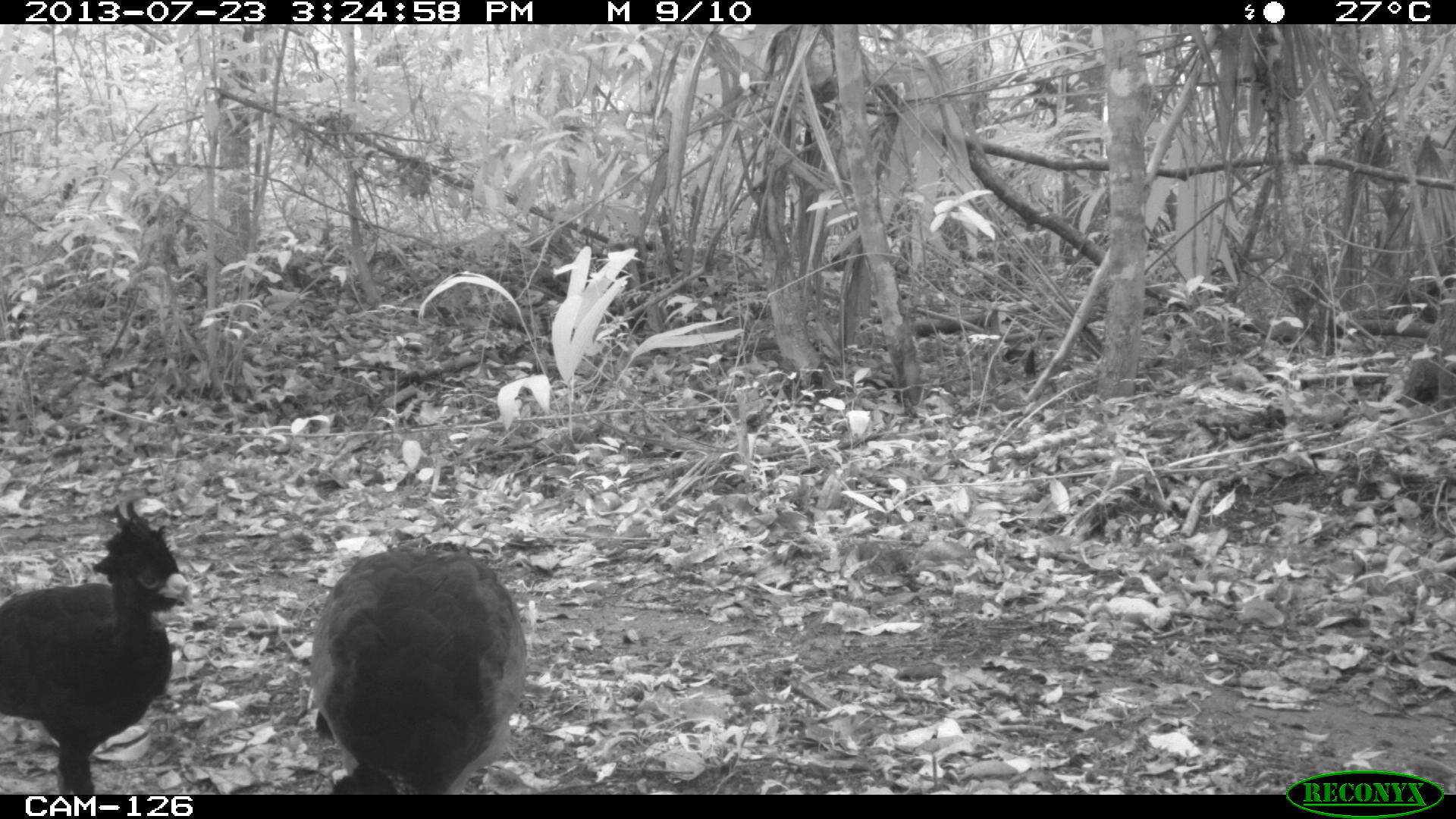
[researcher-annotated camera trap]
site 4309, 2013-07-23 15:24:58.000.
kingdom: Animalia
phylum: Chordata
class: Aves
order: Galliformes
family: Cracidae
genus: Crax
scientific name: Crax rubra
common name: great curassow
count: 2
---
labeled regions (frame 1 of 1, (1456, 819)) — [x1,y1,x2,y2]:
crax rubra: [309,525,529,793]; [0,496,197,794]